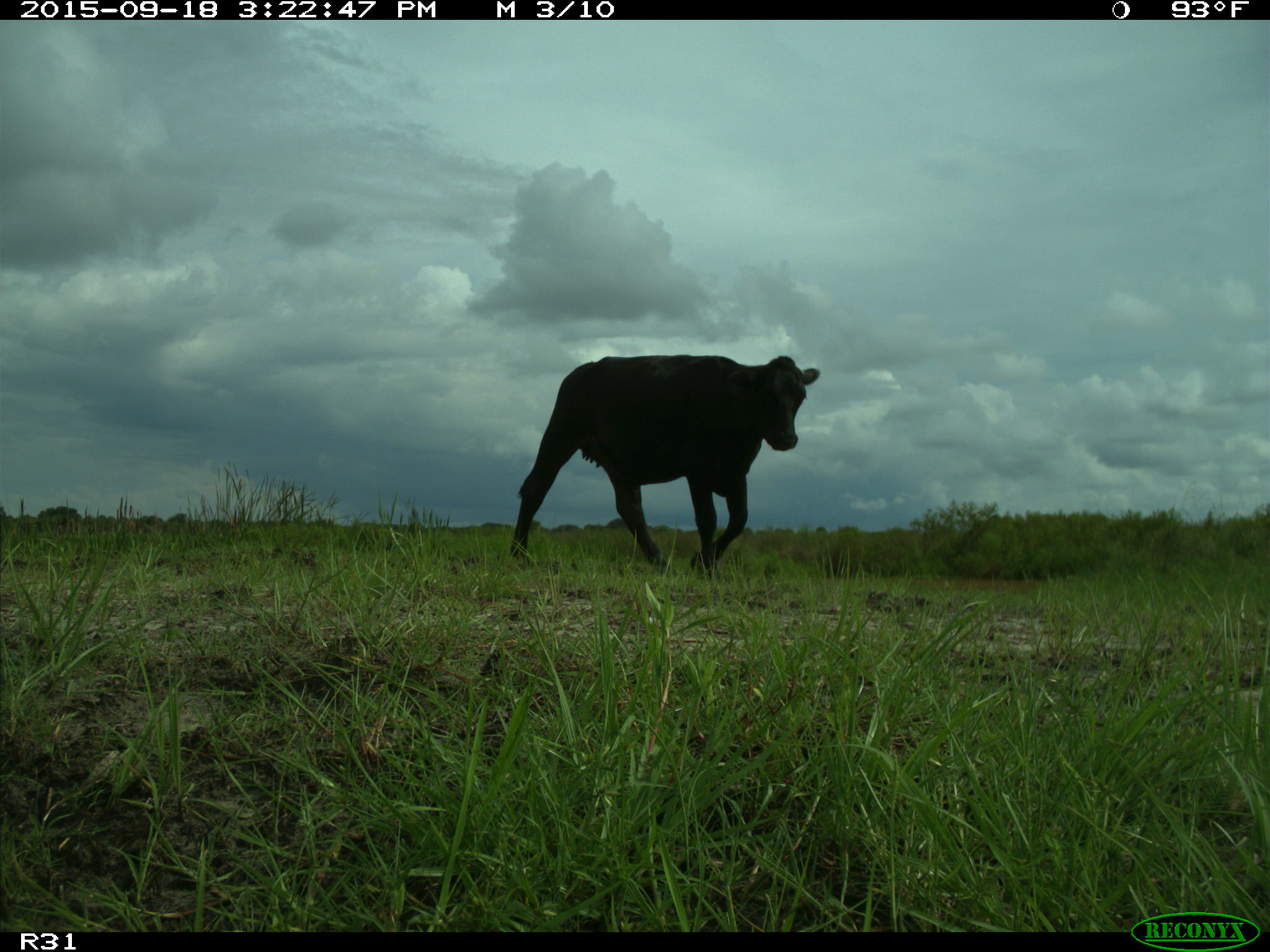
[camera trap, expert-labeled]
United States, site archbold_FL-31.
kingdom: Animalia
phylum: Chordata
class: Mammalia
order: Artiodactyla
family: Bovidae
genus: Bos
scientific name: Bos taurus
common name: domestic cow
Bos taurus (domestic cow).